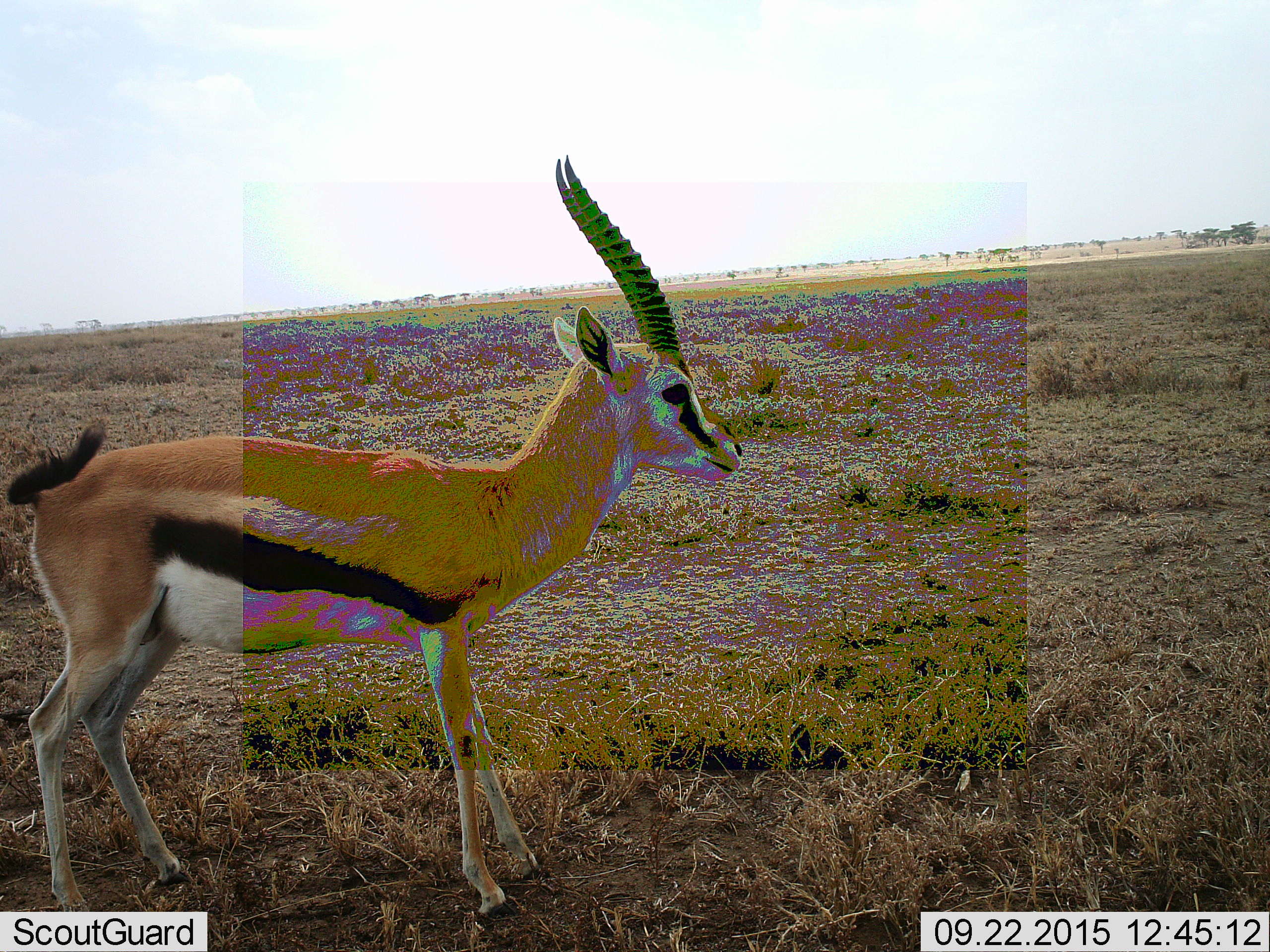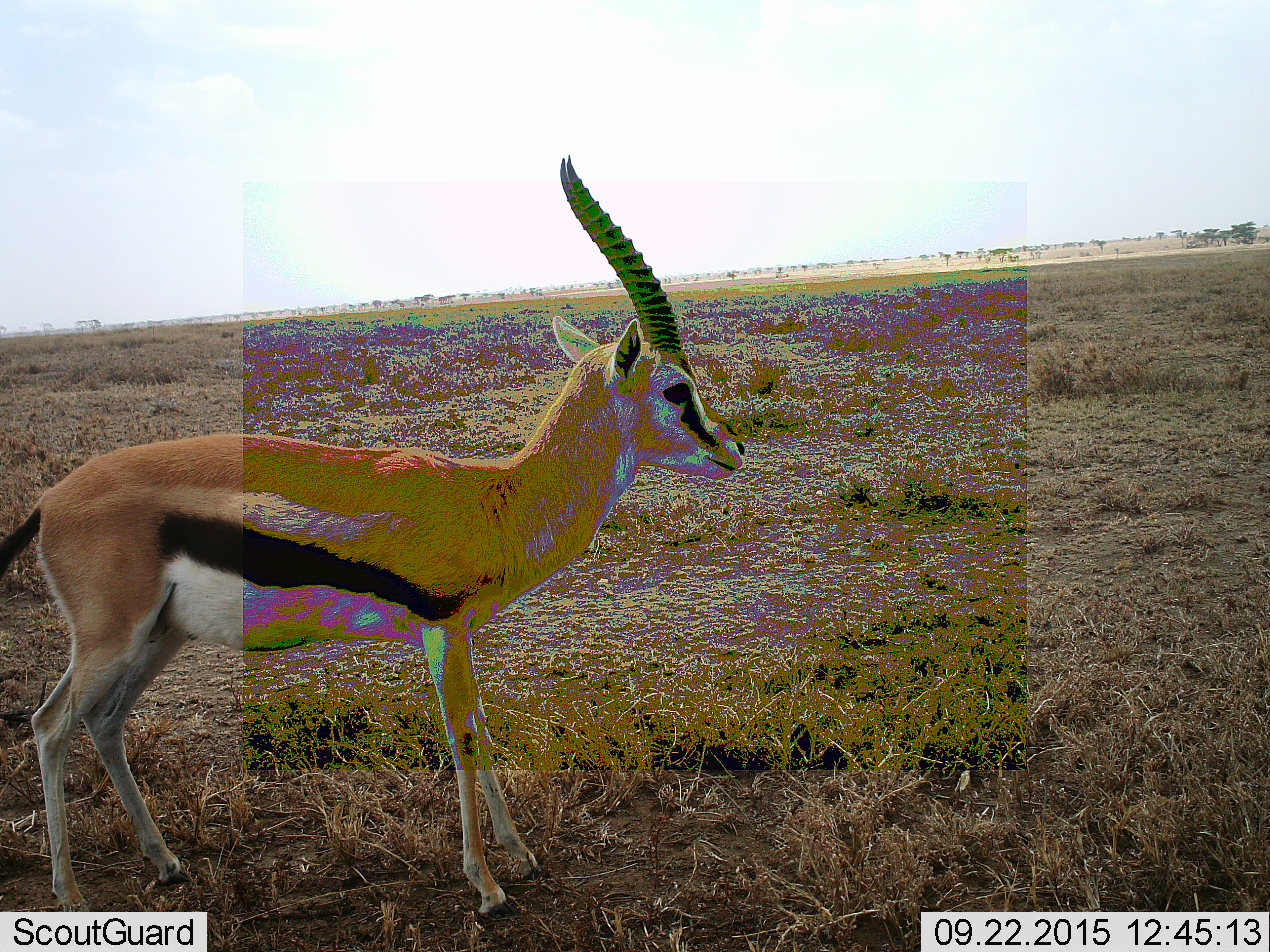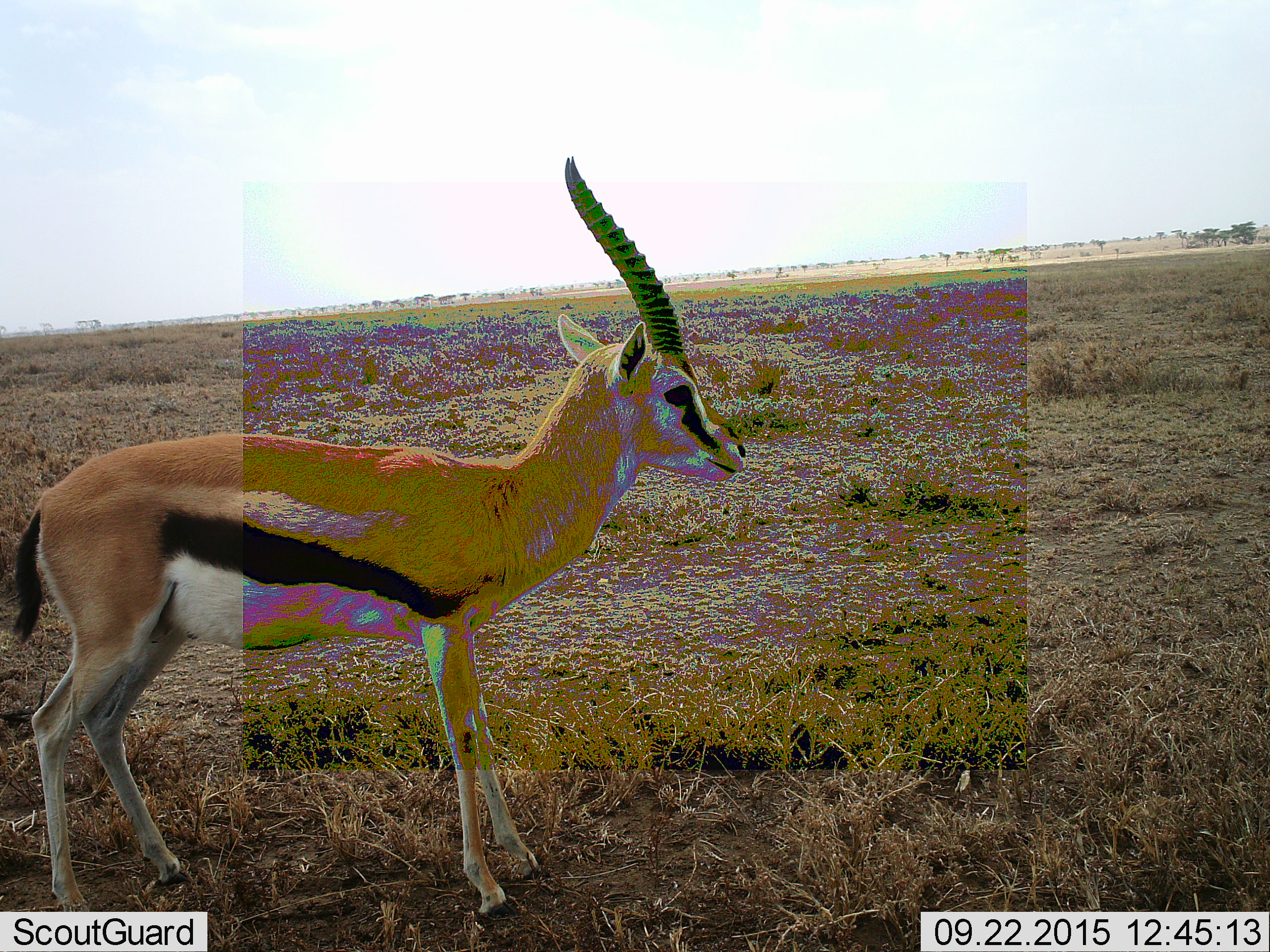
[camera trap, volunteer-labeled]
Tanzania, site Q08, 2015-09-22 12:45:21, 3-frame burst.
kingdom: Animalia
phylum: Chordata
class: Mammalia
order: Artiodactyla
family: Bovidae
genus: Eudorcas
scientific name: Eudorcas thomsonii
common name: thomson's gazelle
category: gazellethomsons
Gazellethomsons (thomson's gazelle) (Eudorcas thomsonii), count 1. Behavior (volunteer vote fractions): standing 100%, resting 0%, moving 0%, interacting 0%. Young present (vote fraction): 0%. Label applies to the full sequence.